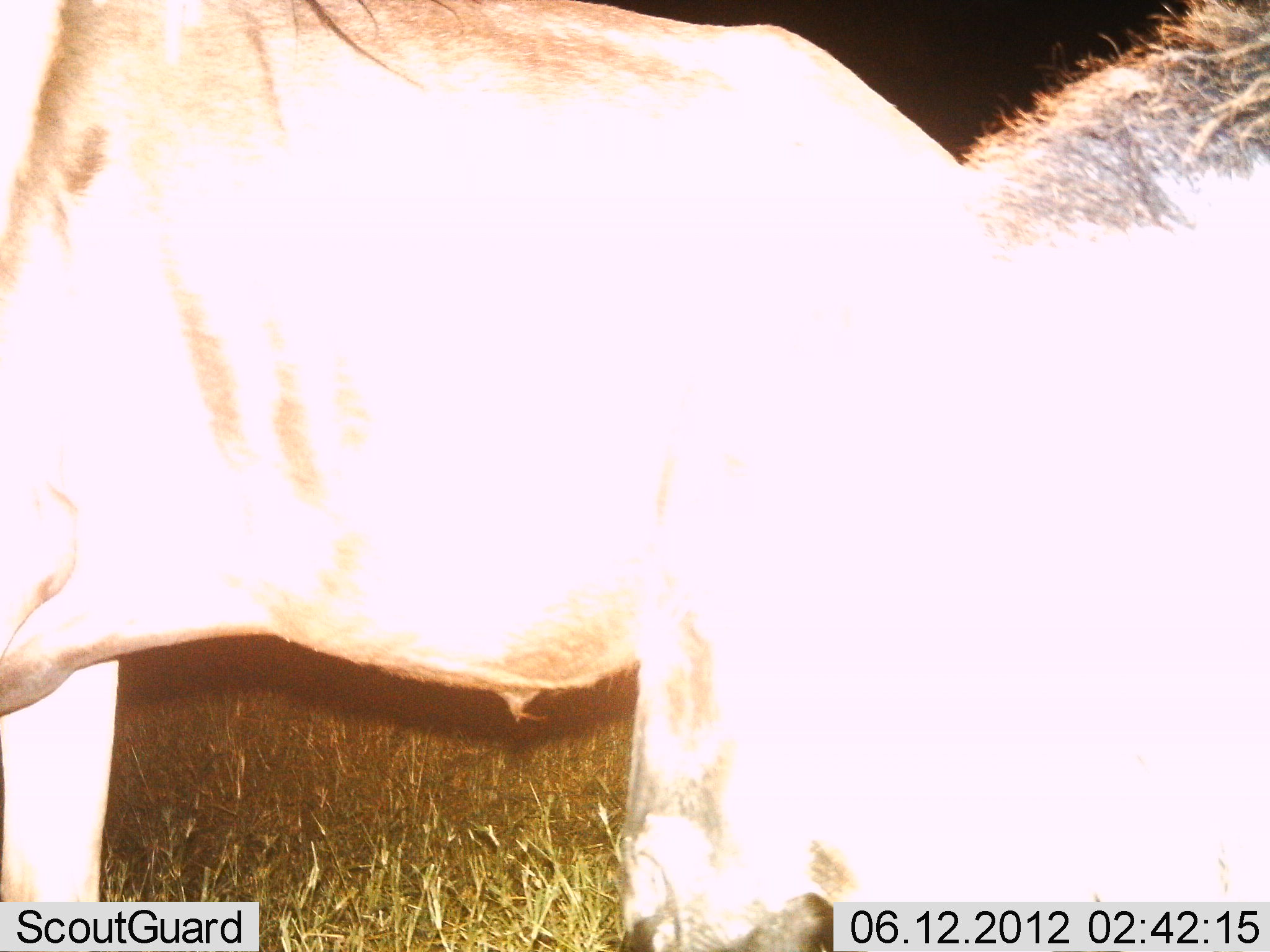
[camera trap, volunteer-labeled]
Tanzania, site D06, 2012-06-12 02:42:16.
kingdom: Animalia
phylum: Chordata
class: Mammalia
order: Artiodactyla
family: Bovidae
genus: Connochaetes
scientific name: Connochaetes taurinus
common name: blue wildebeest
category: wildebeest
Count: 2.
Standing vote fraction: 90%.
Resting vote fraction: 0%.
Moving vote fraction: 10%.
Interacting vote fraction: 0%.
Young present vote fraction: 0%.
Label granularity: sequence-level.